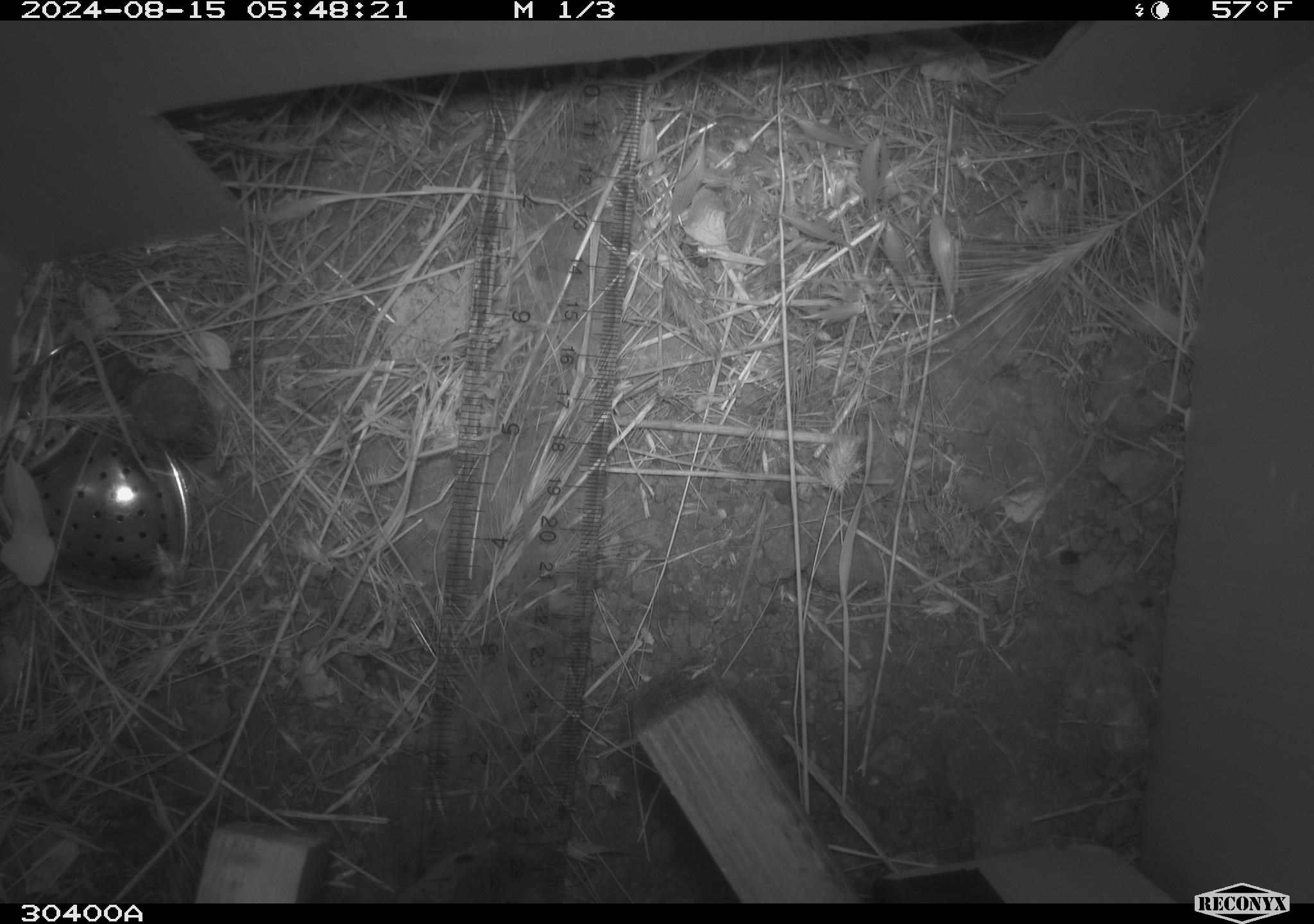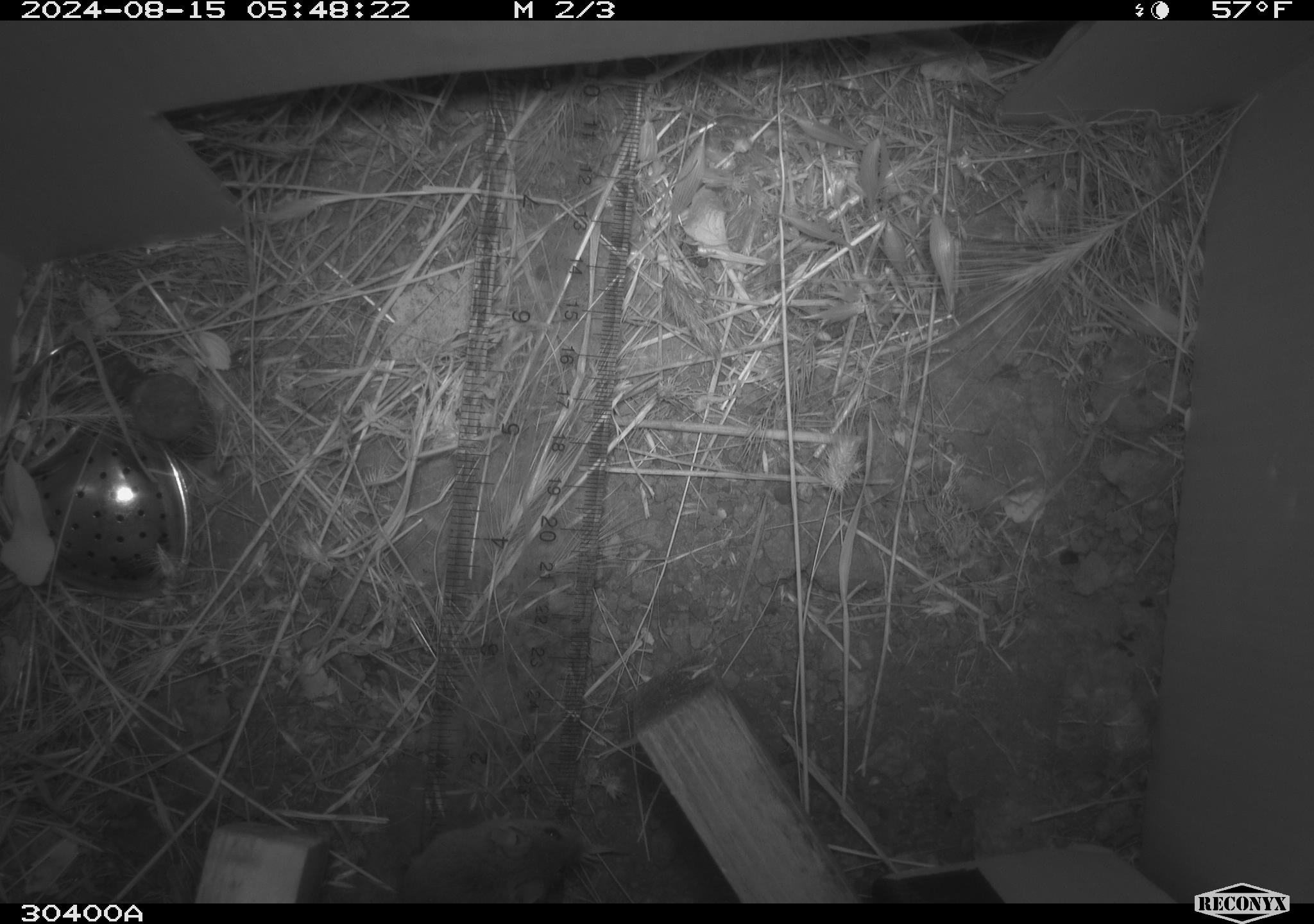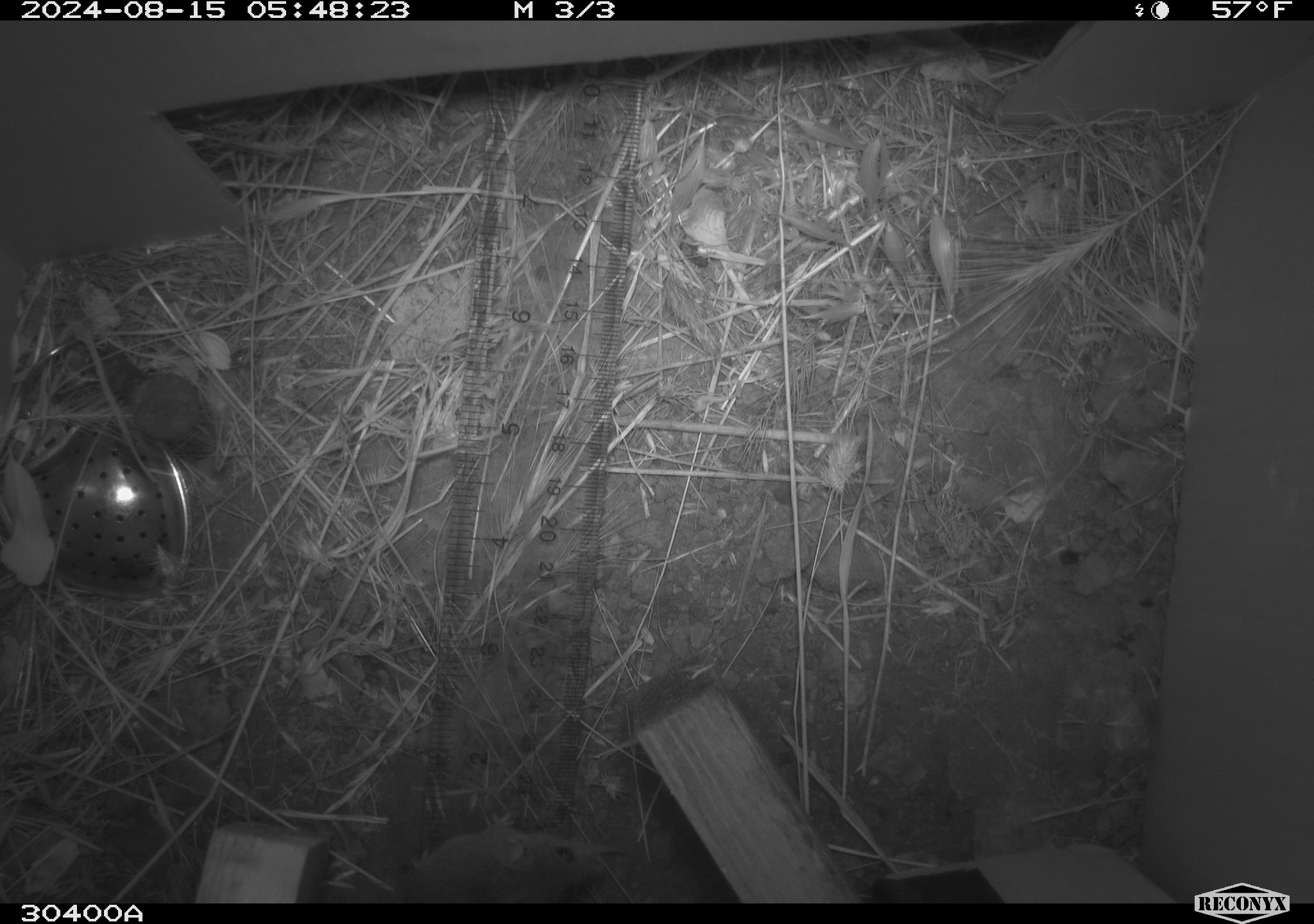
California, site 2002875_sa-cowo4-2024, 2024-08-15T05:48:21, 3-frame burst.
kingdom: Animalia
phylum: Chordata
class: Mammalia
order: Rodentia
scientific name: Rodentia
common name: mouse species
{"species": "mouse species (Rodentia)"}